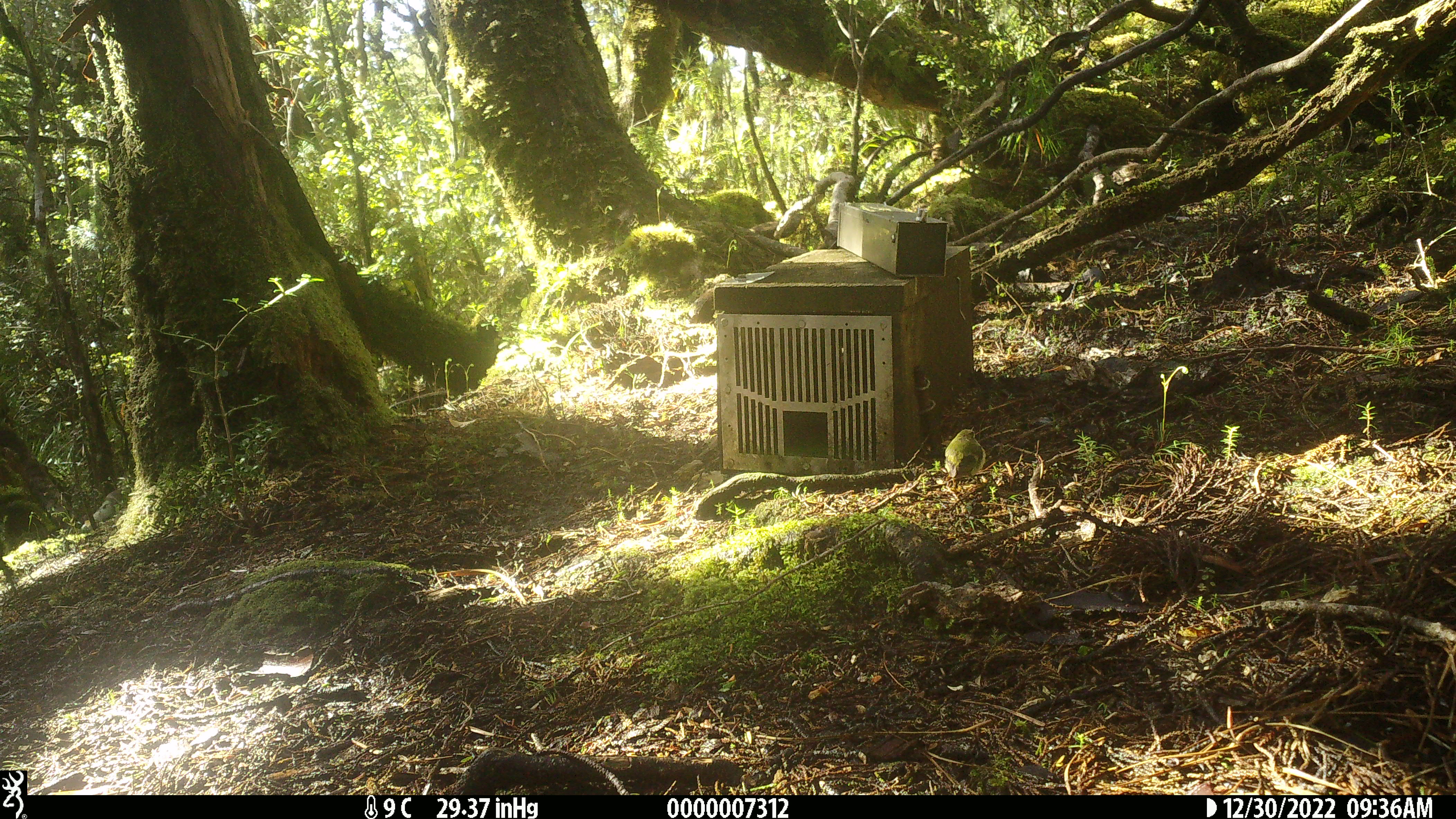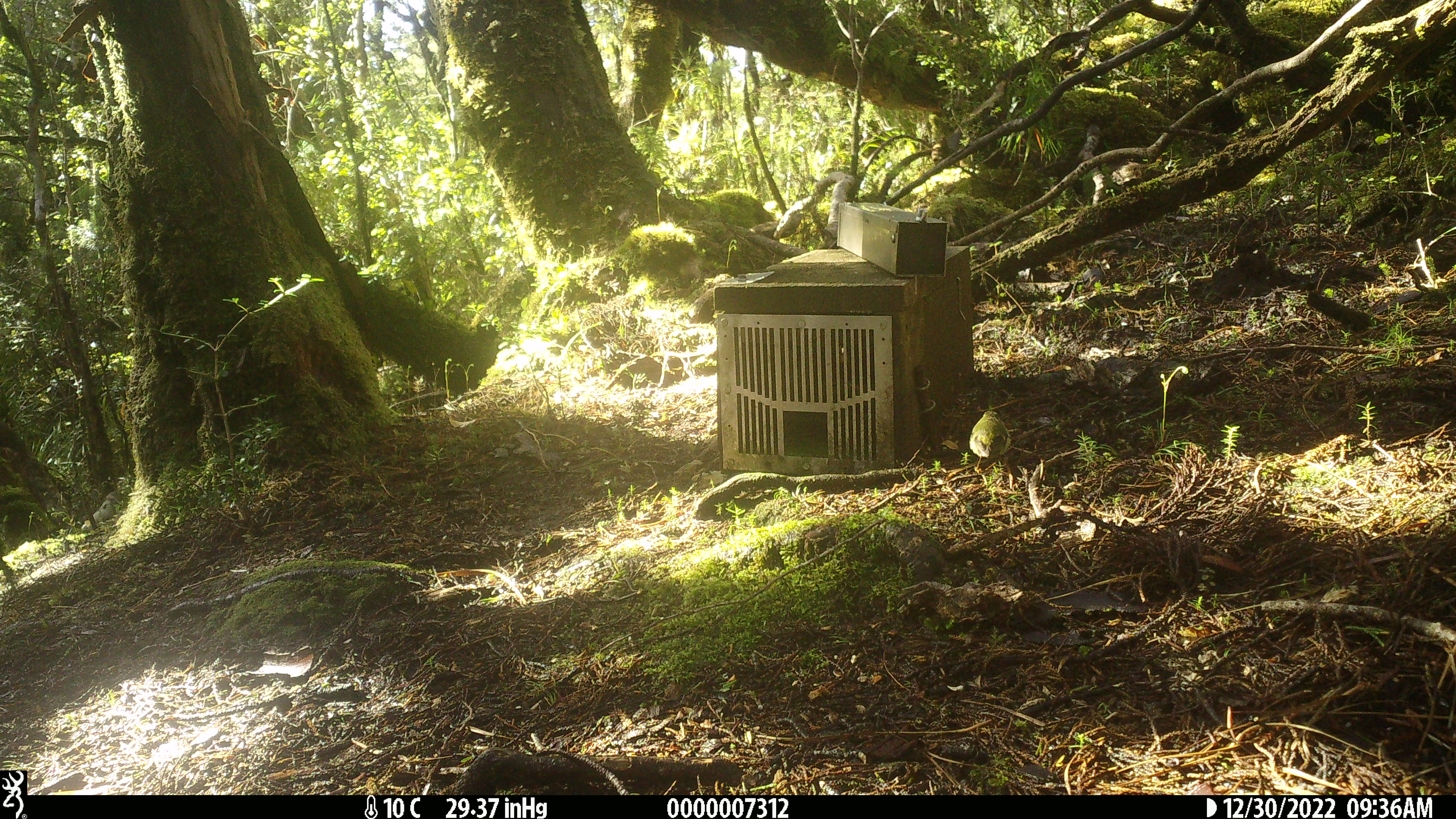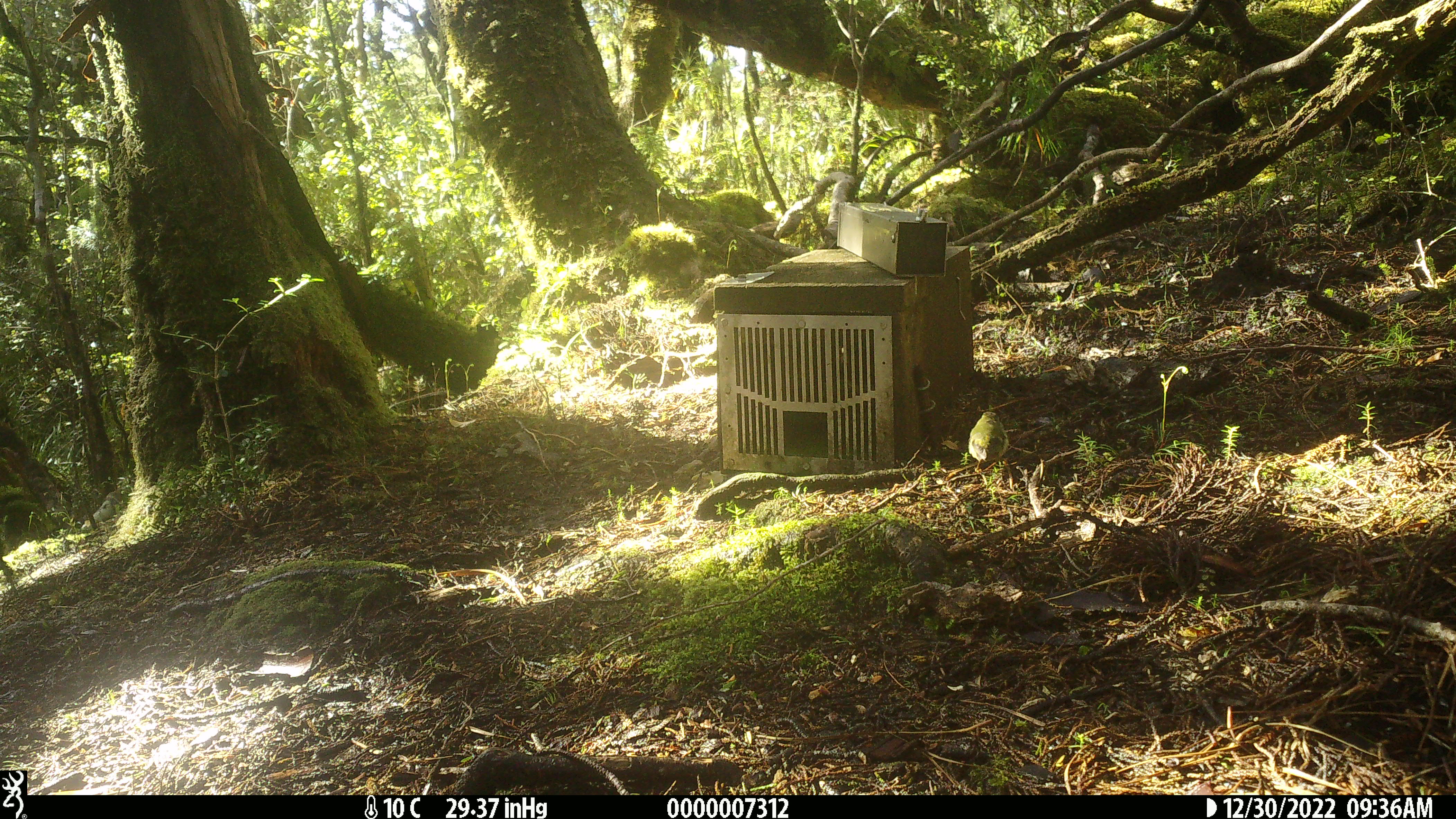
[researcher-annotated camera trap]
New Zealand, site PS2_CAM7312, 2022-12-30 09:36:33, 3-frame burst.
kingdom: Animalia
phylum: Chordata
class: Aves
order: Passeriformes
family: Acanthisittidae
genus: Acanthisitta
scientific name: Acanthisitta chloris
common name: rifleman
Rifleman (Acanthisitta chloris).